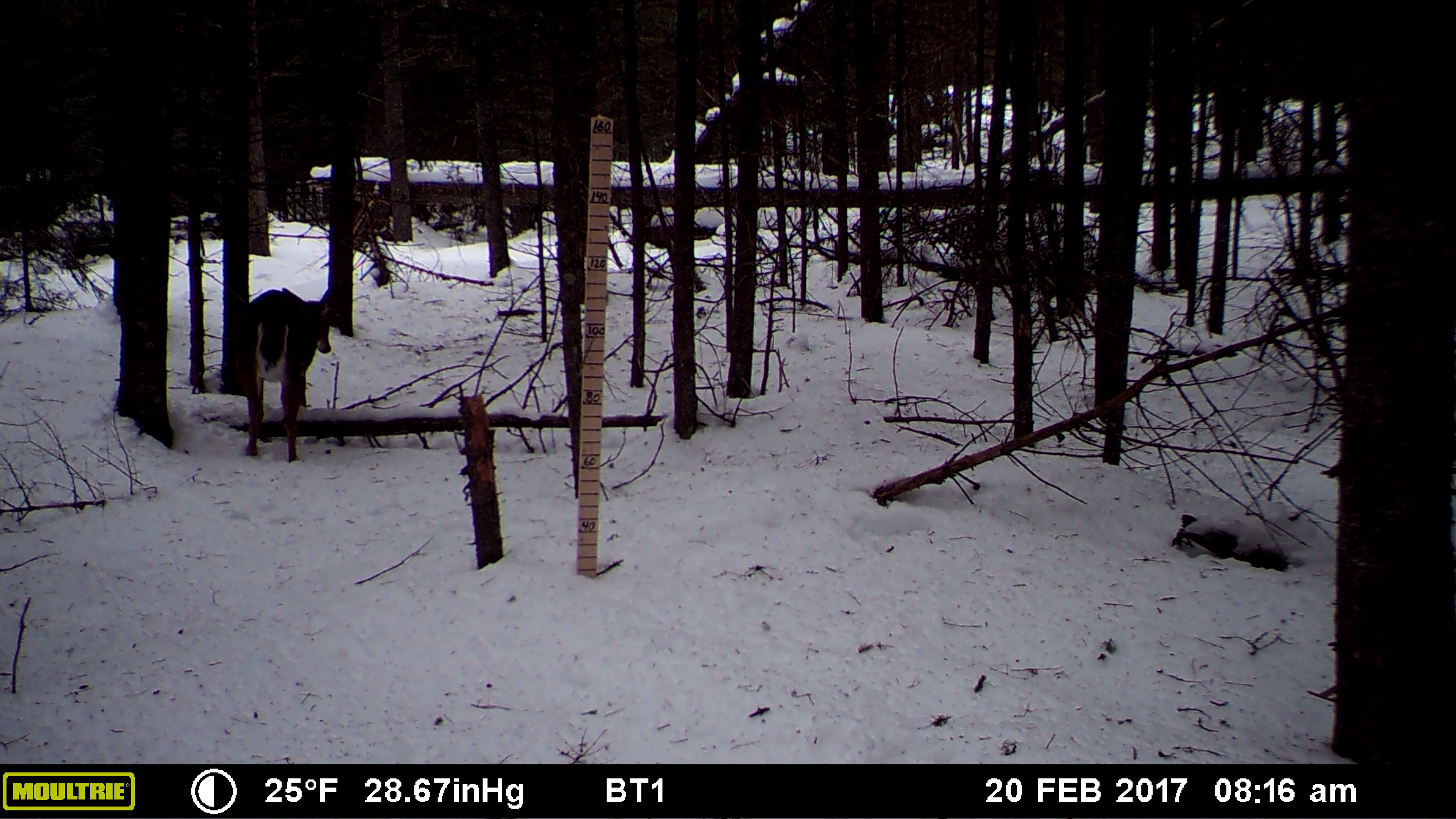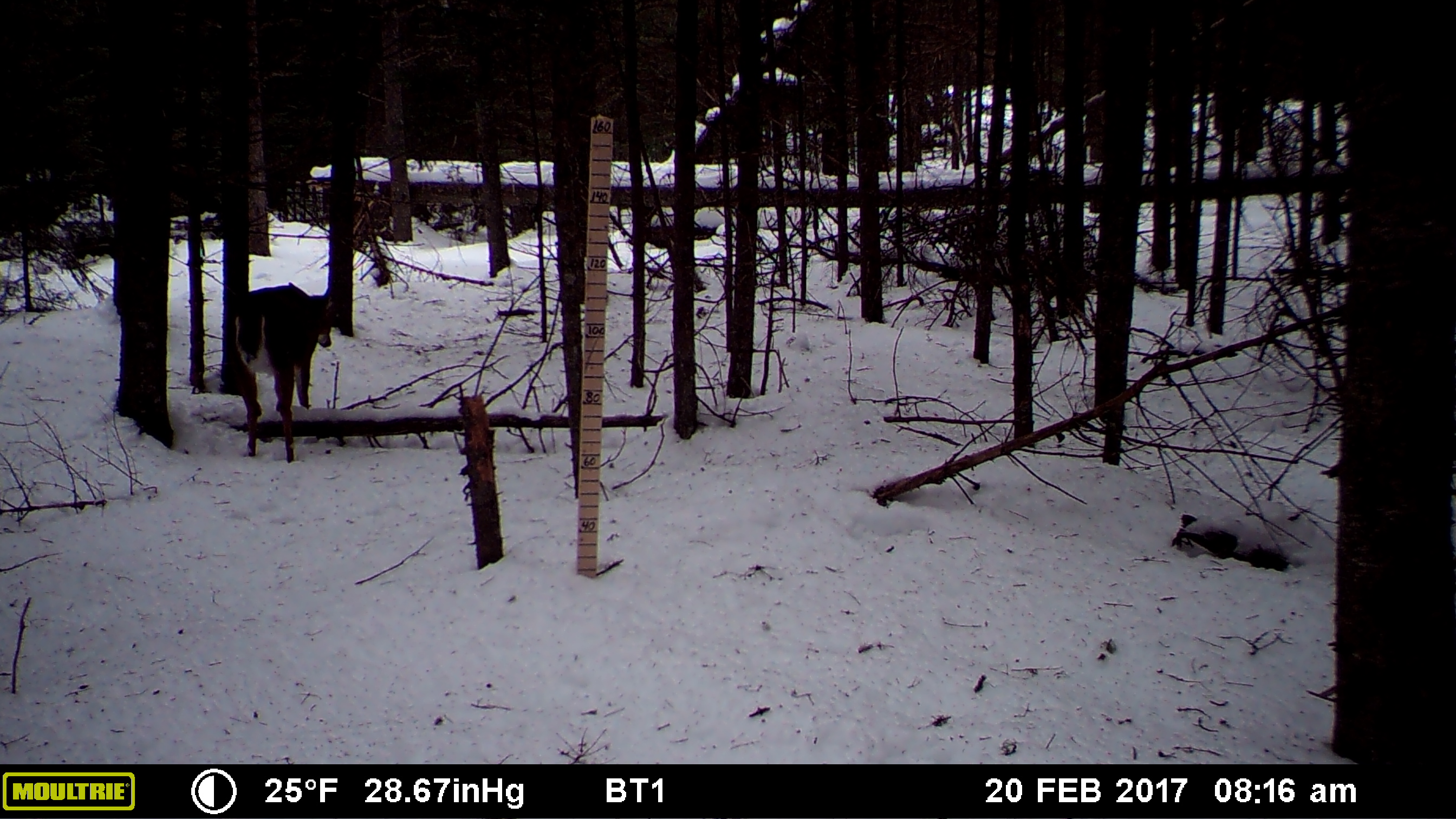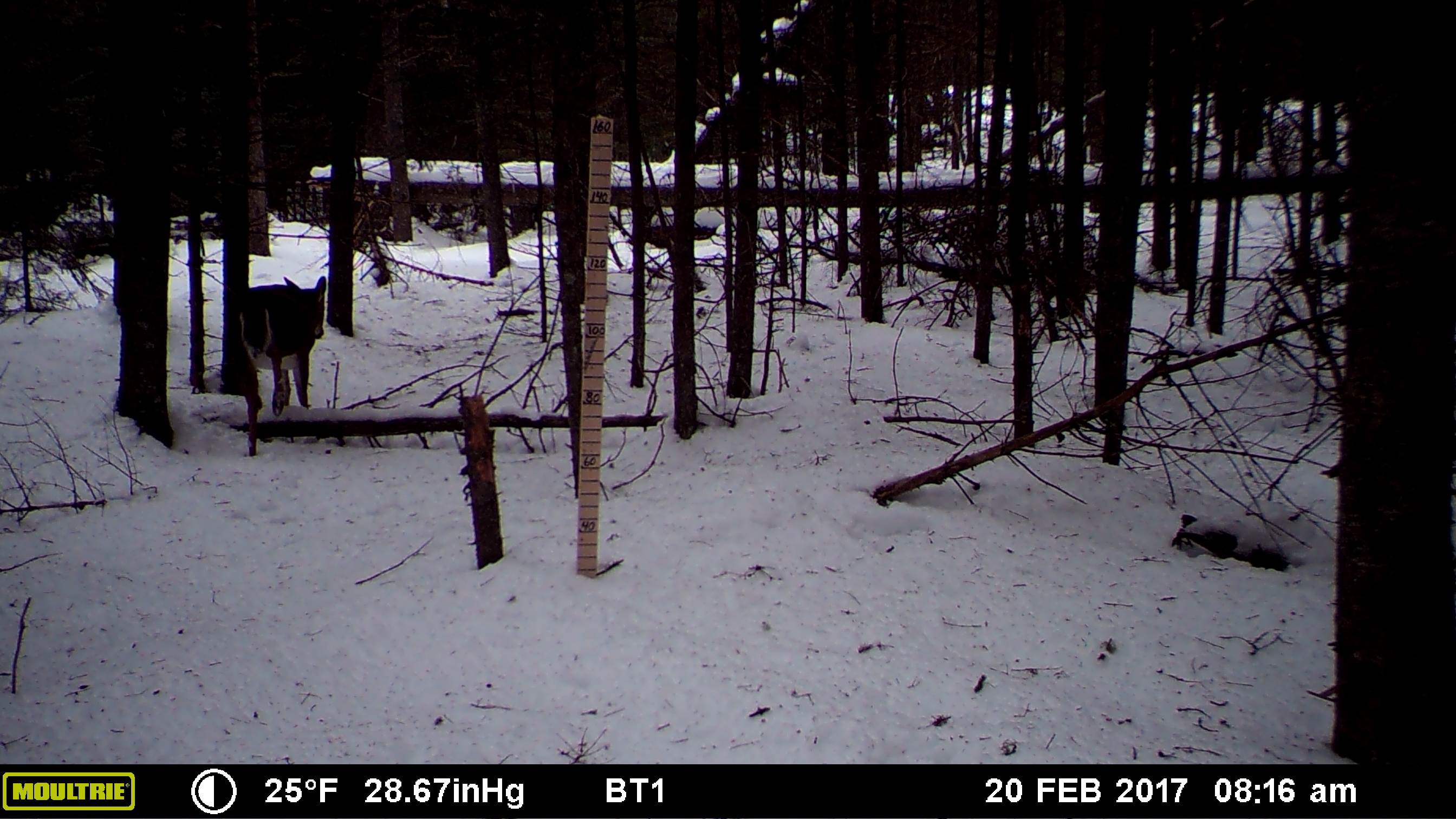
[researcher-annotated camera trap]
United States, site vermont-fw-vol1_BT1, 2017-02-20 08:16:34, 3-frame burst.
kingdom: Animalia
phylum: Chordata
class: Mammalia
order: Artiodactyla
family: Cervidae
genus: Odocoileus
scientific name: Odocoileus virginianus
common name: white-tailed deer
White-tailed deer (Odocoileus virginianus).